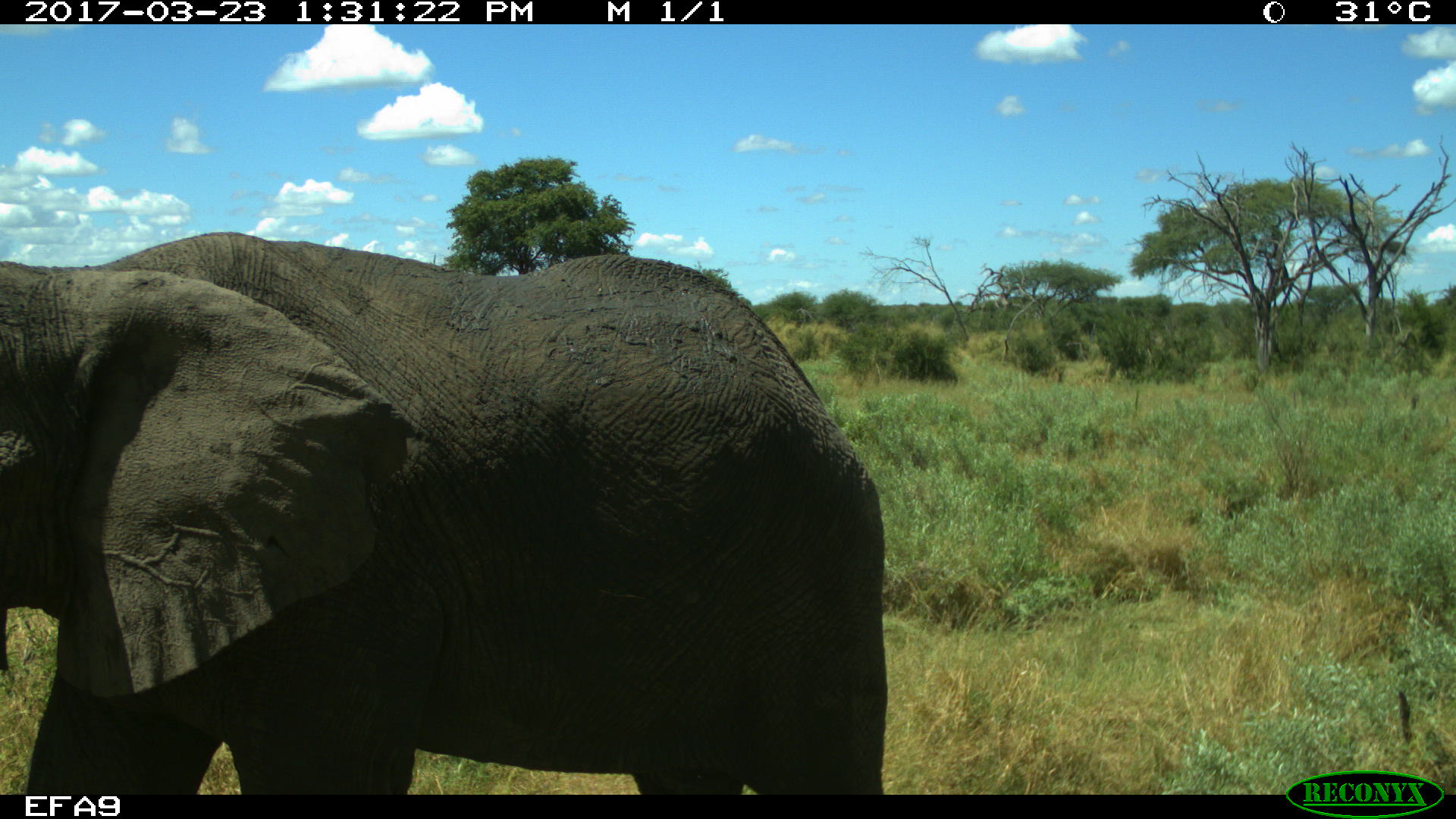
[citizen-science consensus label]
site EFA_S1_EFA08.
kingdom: Animalia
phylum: Chordata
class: Mammalia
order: Proboscidea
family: Elephantidae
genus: Loxodonta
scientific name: Loxodonta africana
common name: african bush elephant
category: elephant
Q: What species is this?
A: Elephant (african bush elephant) (Loxodonta africana).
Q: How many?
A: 1.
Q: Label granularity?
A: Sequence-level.